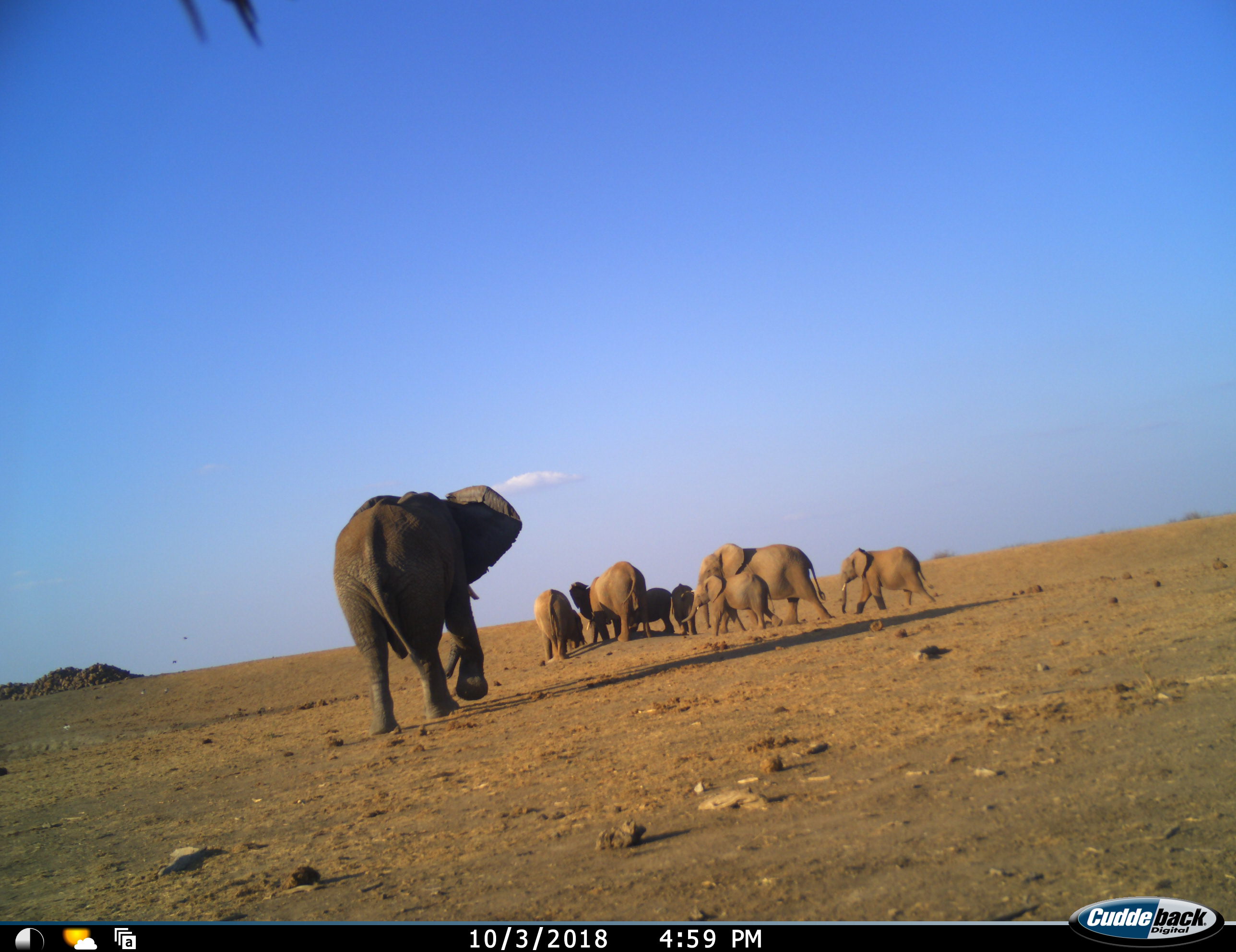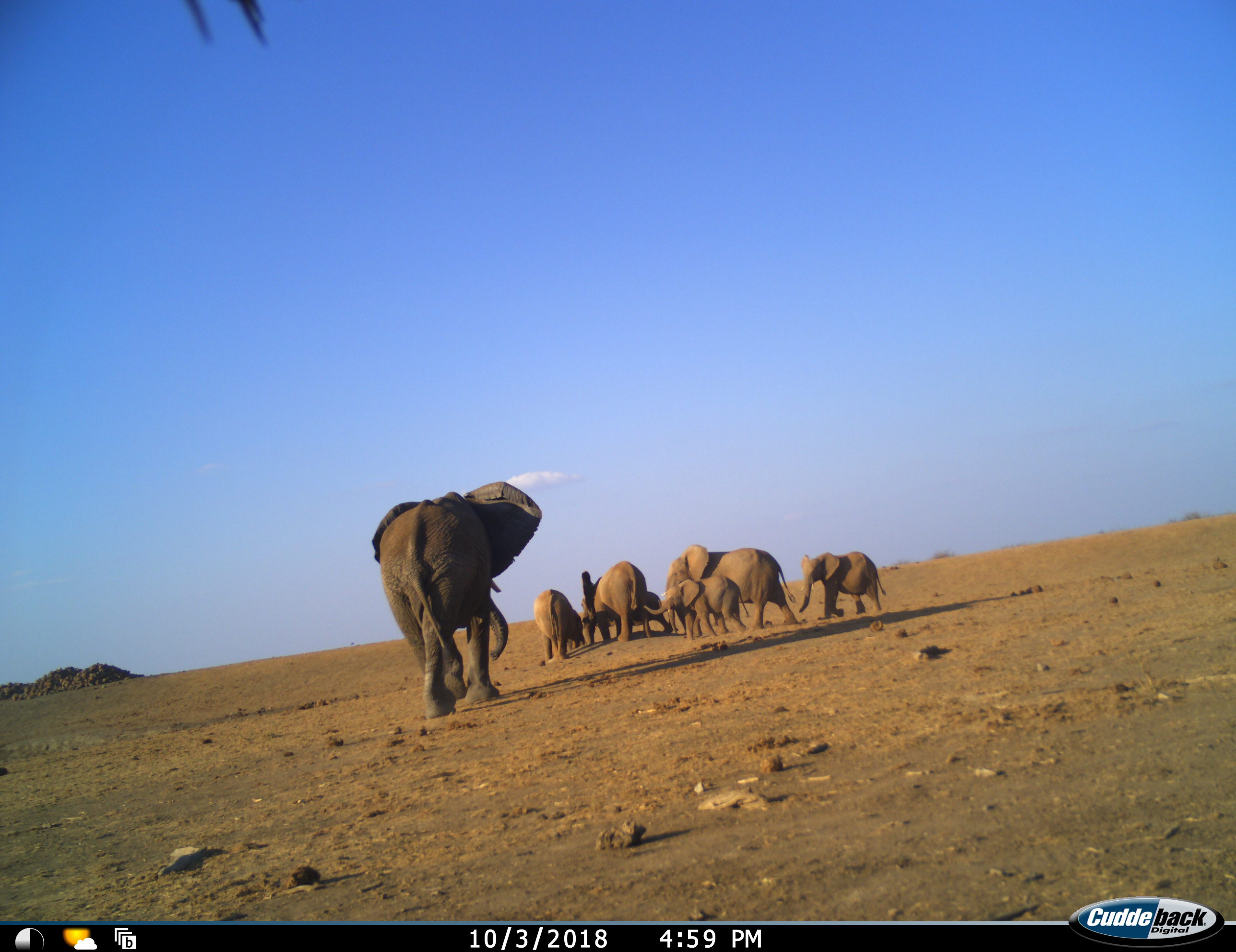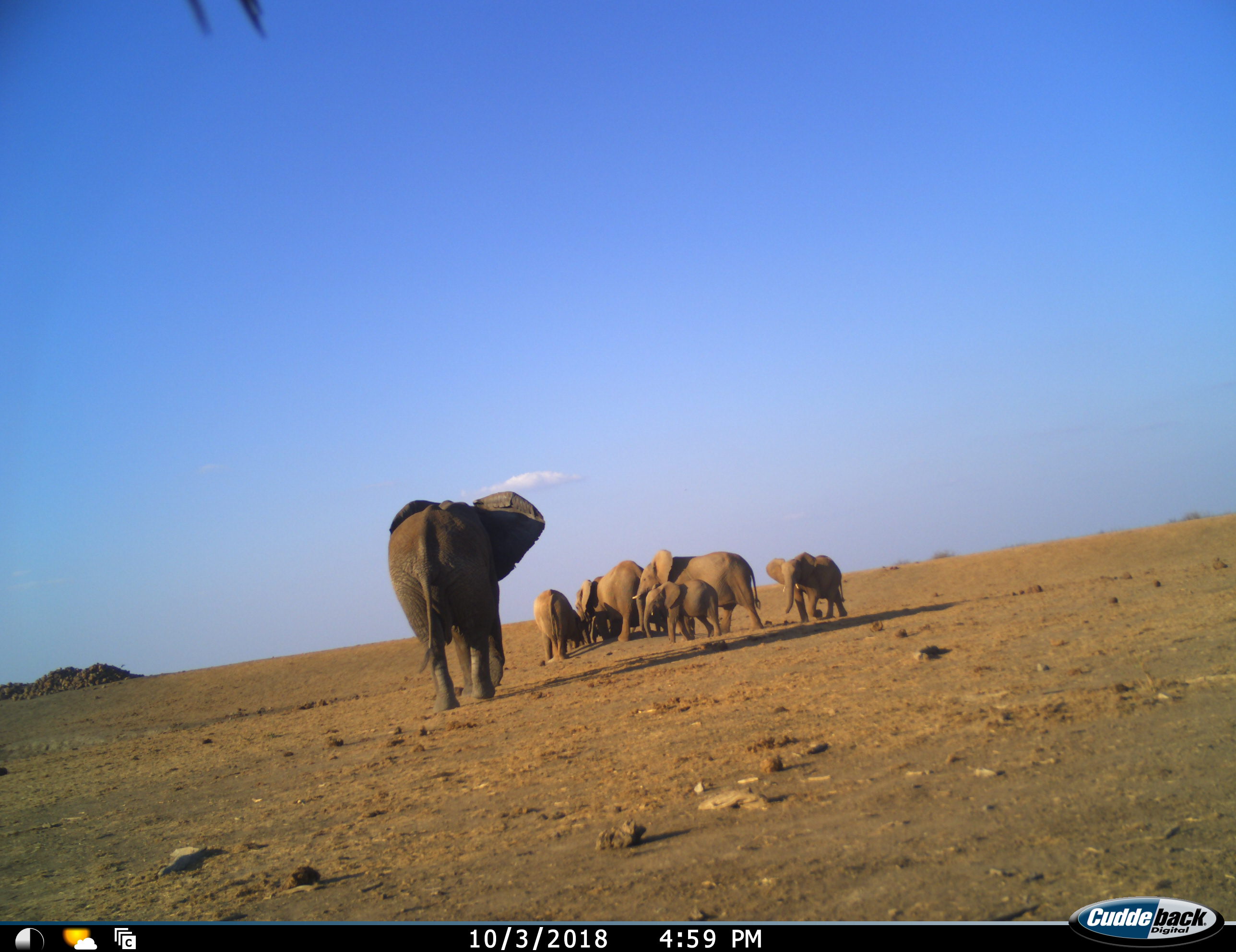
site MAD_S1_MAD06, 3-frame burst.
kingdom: Animalia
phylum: Chordata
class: Mammalia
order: Proboscidea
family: Elephantidae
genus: Loxodonta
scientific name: Loxodonta africana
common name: african bush elephant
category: elephant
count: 8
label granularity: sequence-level